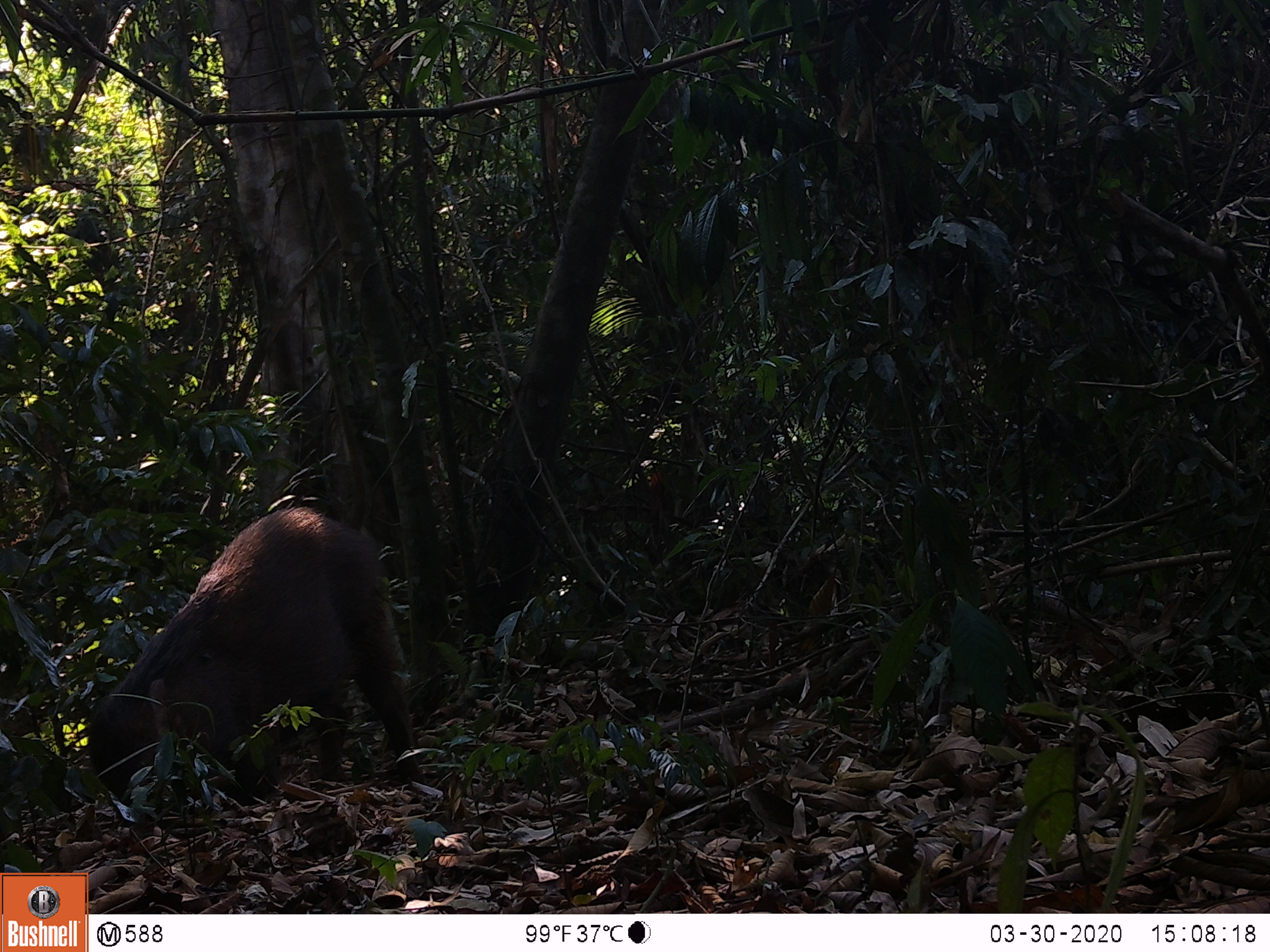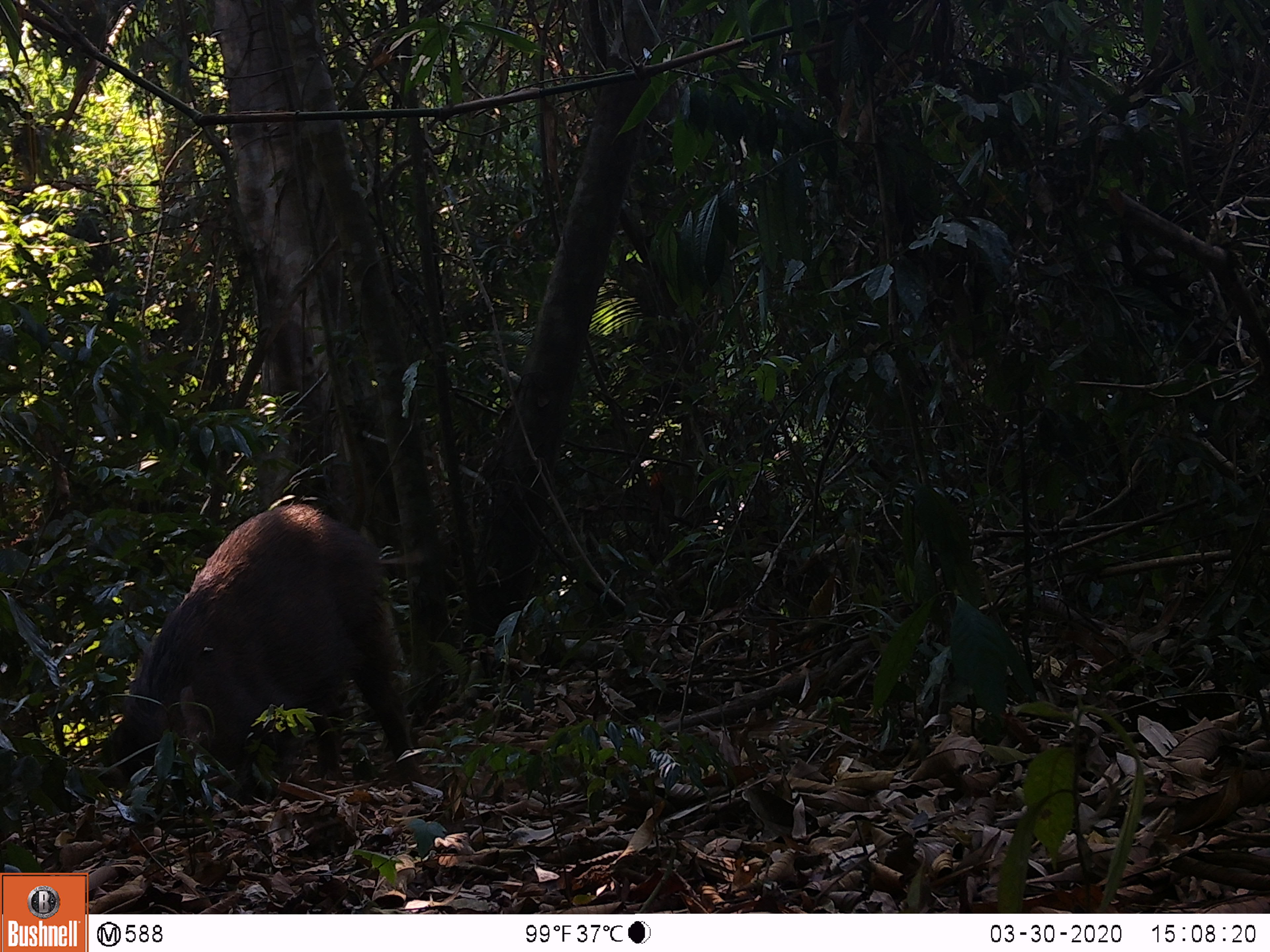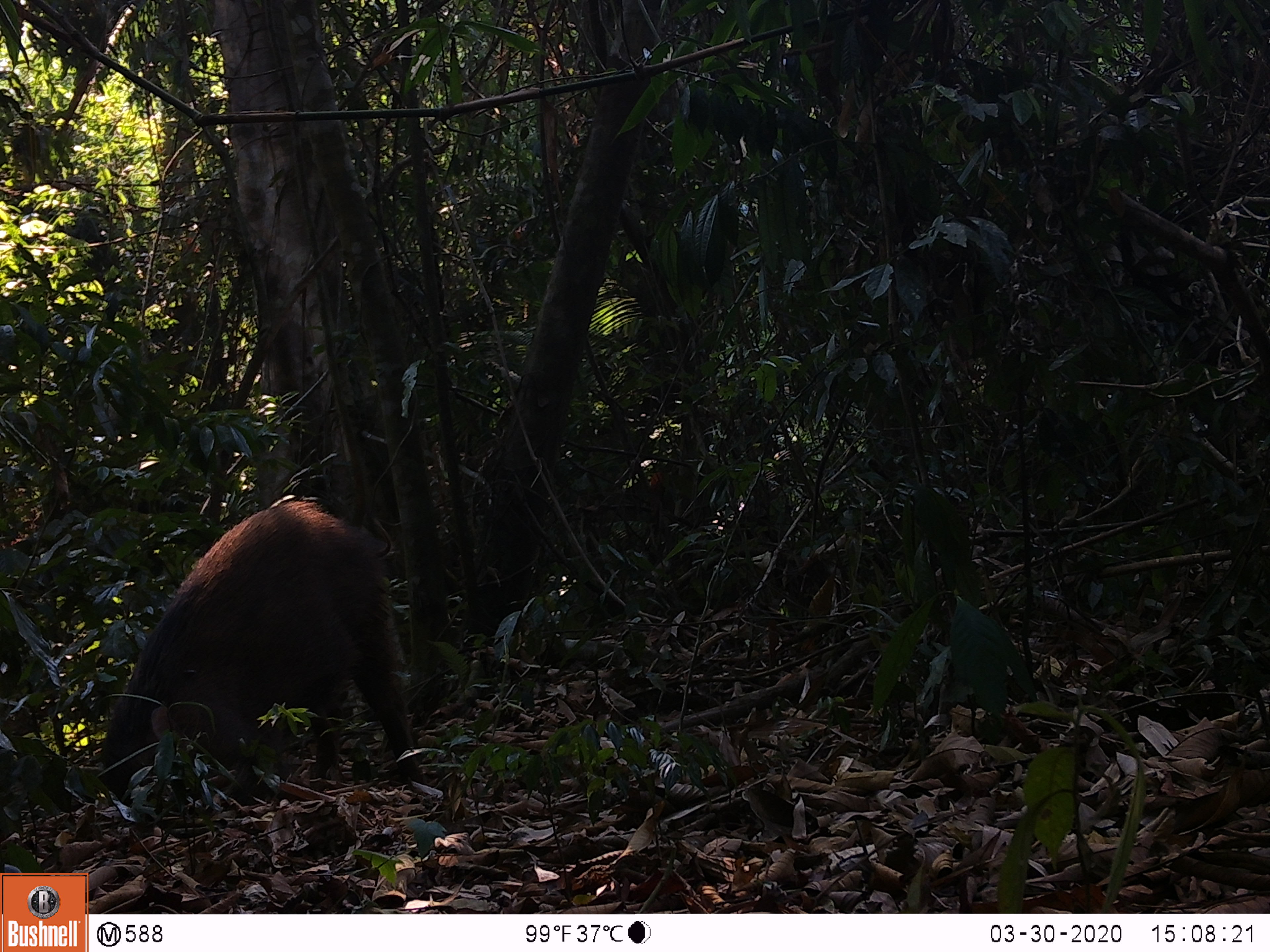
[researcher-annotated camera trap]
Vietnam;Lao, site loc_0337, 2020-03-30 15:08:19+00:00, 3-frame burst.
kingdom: Animalia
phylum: Chordata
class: Mammalia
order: Artiodactyla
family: Suidae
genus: Sus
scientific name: Sus scrofa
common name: eurasian wild pig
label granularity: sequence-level